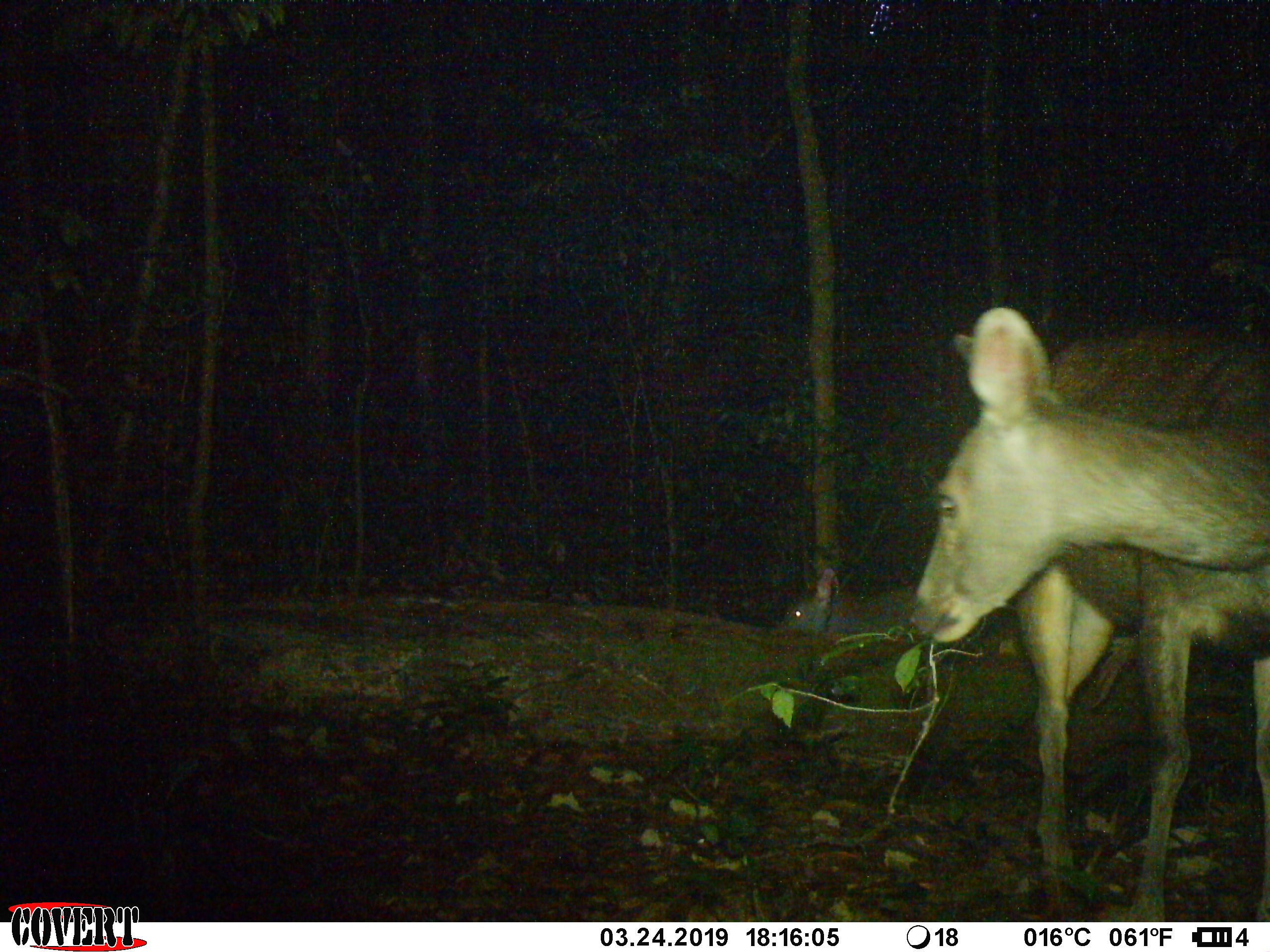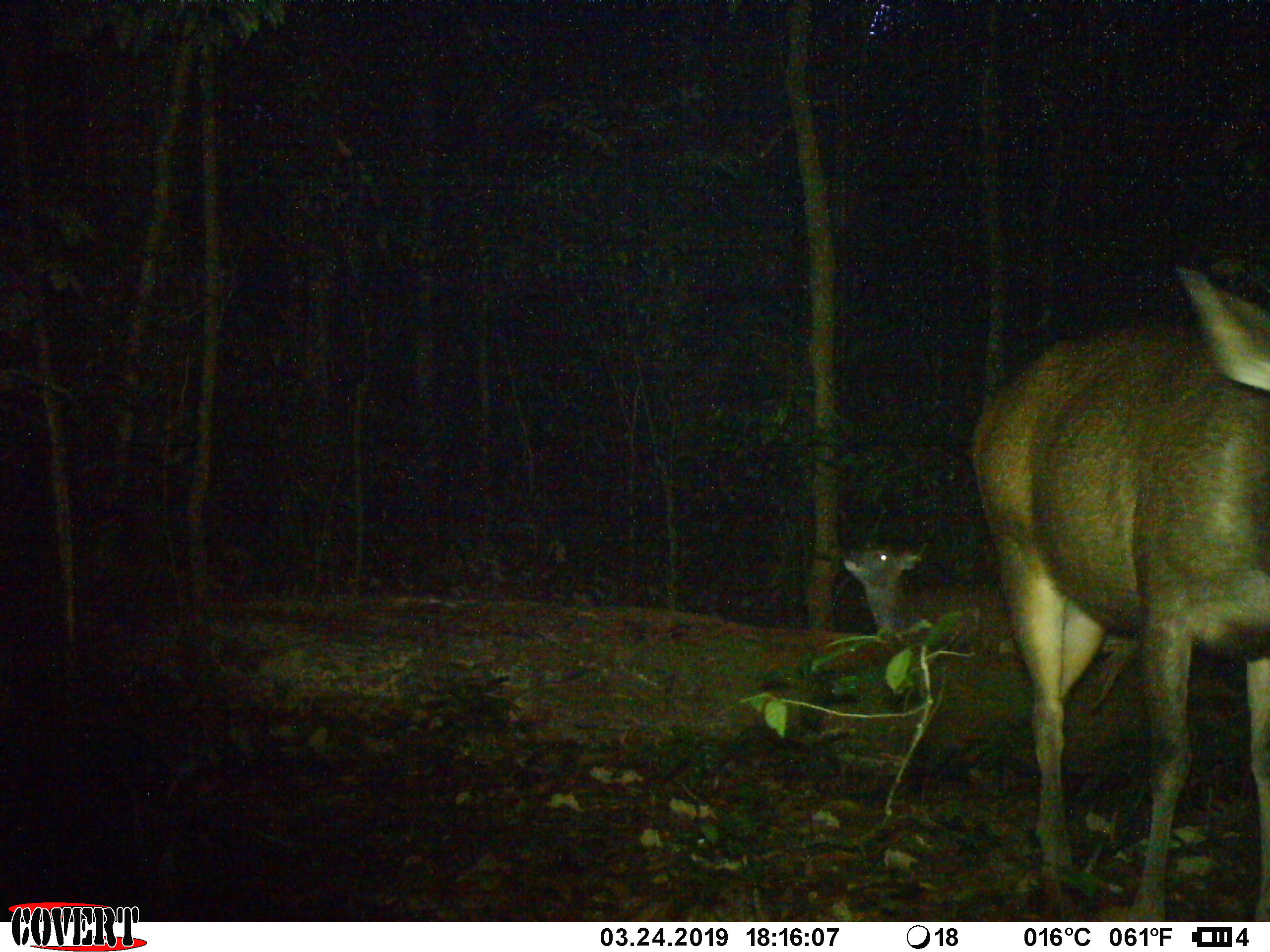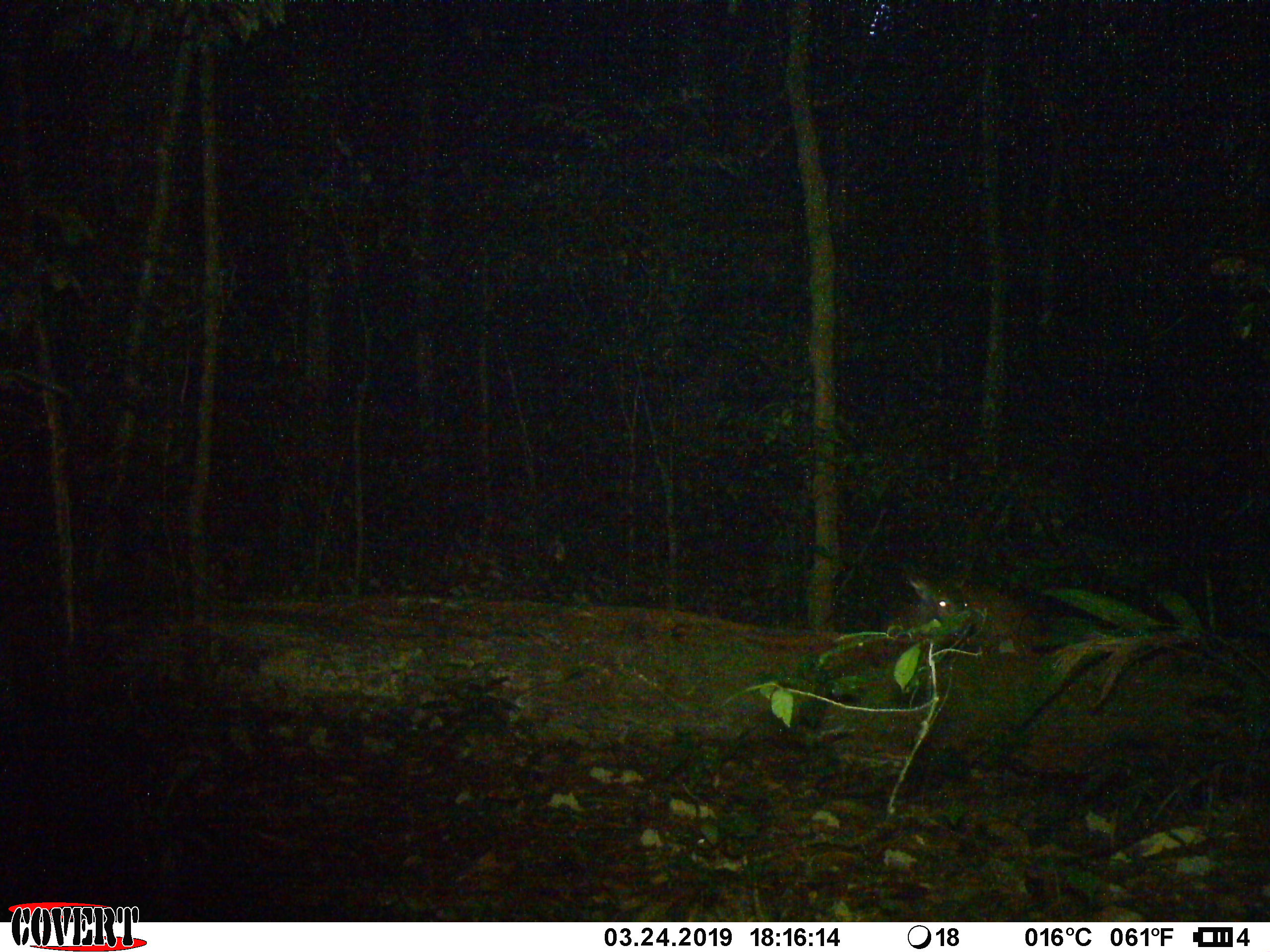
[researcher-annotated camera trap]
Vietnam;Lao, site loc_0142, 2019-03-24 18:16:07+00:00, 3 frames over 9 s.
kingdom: Animalia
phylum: Chordata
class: Mammalia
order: Artiodactyla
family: Cervidae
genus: Rusa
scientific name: Rusa unicolor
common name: sambar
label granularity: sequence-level